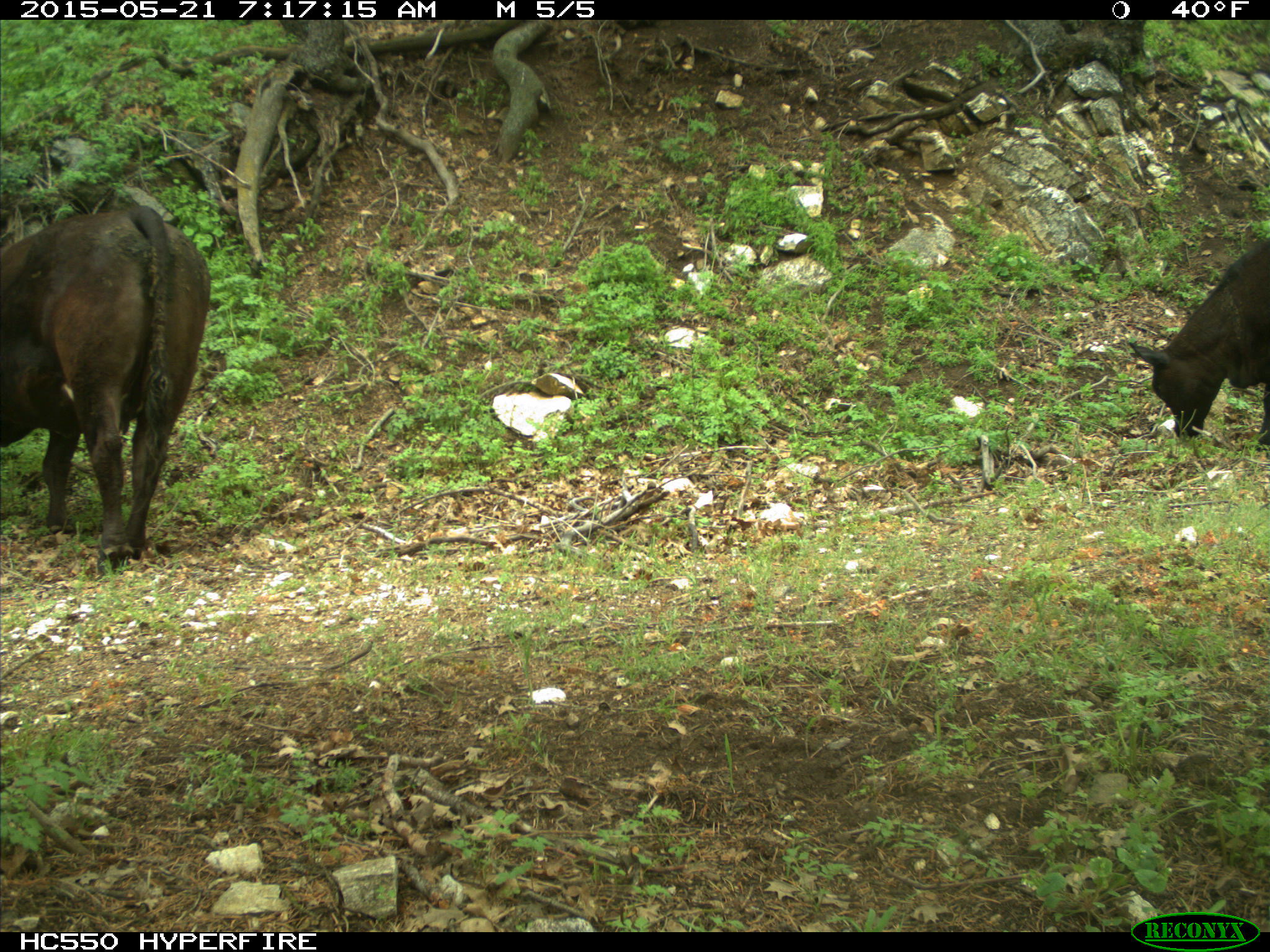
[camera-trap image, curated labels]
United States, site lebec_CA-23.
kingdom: Animalia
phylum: Chordata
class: Mammalia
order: Artiodactyla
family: Bovidae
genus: Bos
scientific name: Bos taurus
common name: domestic cow